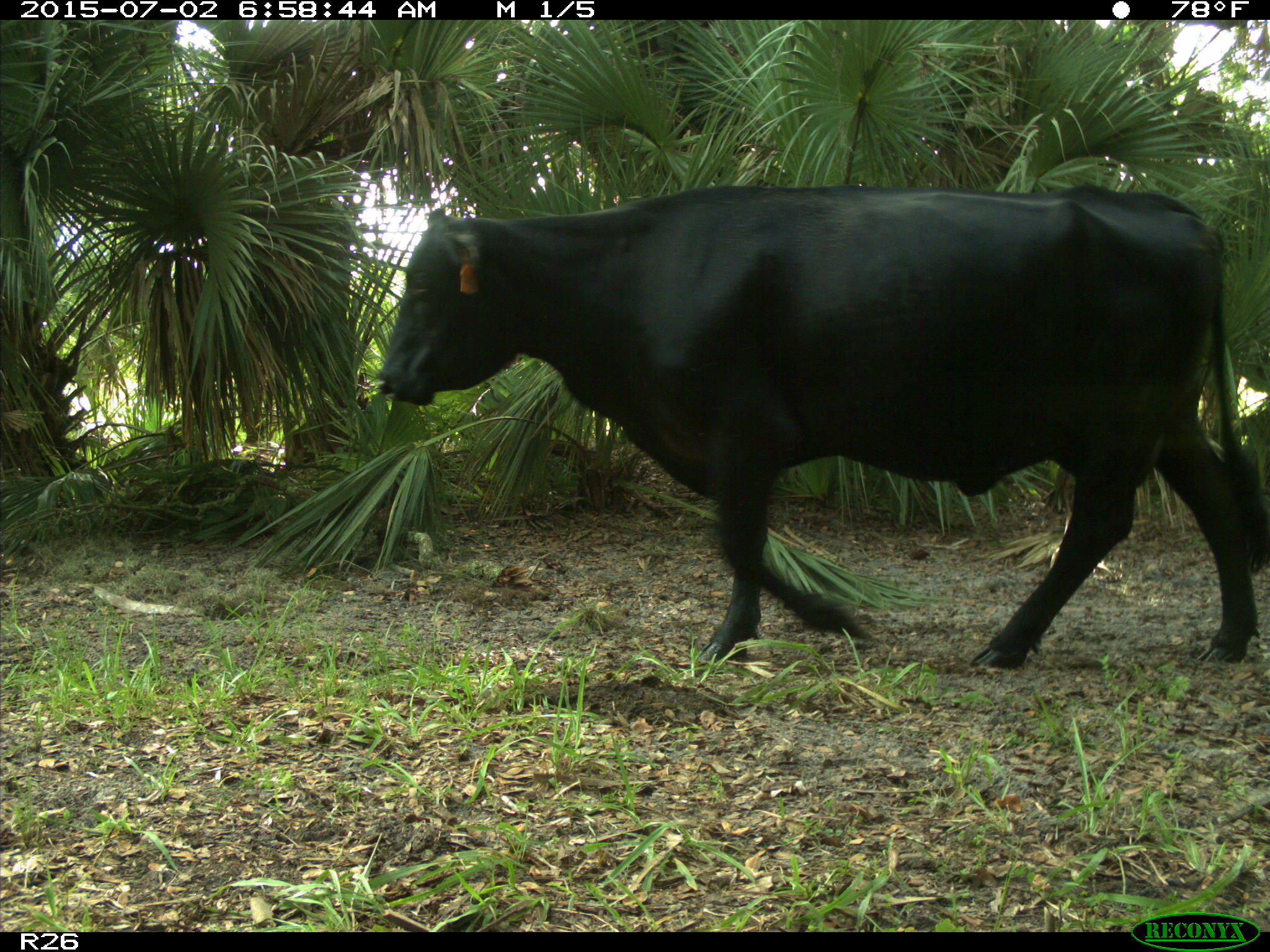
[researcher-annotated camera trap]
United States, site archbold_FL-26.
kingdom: Animalia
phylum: Chordata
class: Mammalia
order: Artiodactyla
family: Suidae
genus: Sus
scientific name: Sus scrofa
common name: wild boar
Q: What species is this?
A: Sus scrofa (wild boar).